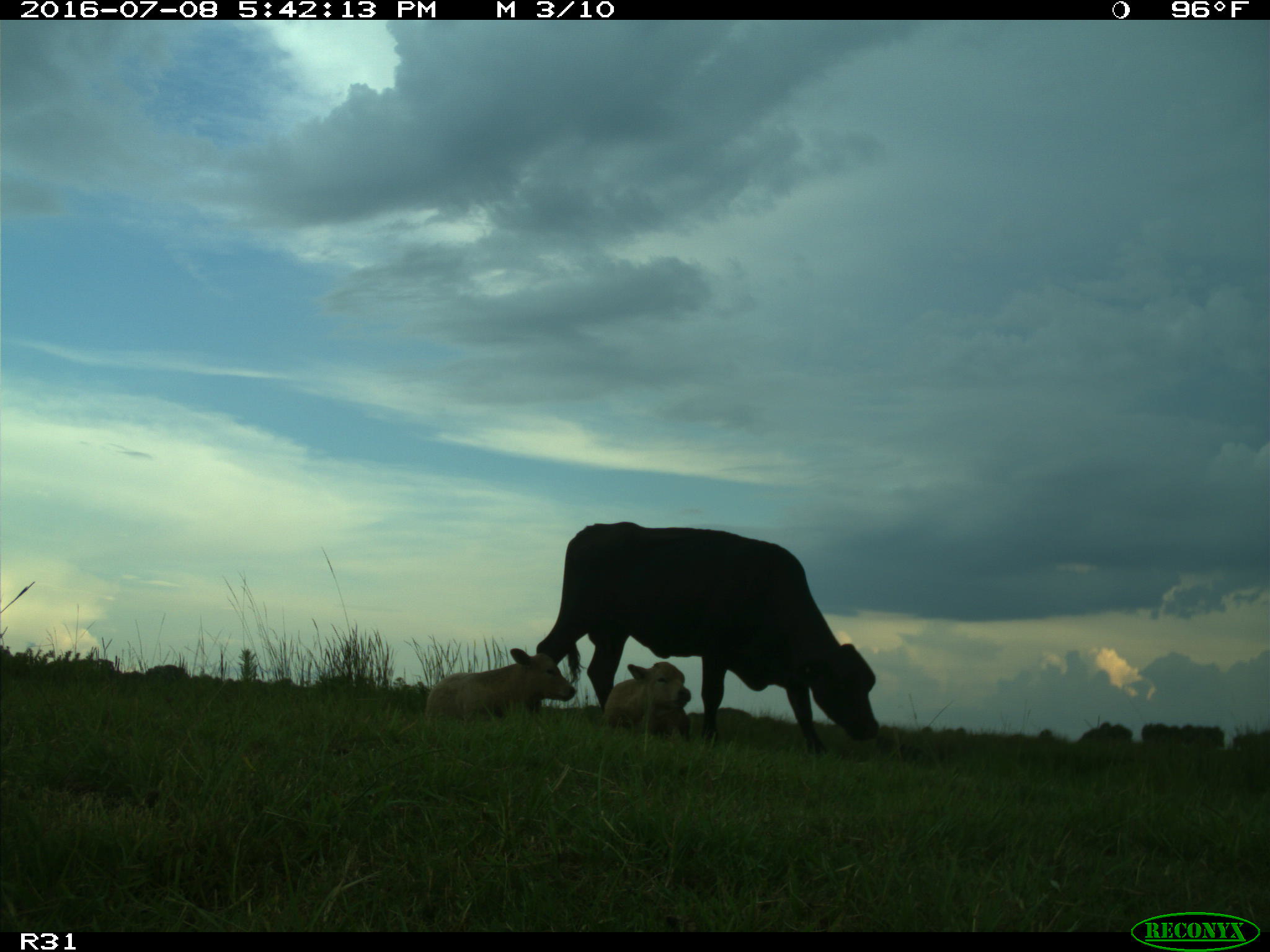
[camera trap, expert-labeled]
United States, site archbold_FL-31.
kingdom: Animalia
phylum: Chordata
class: Mammalia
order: Artiodactyla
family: Bovidae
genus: Bos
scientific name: Bos taurus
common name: domestic cow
Bos taurus (domestic cow).